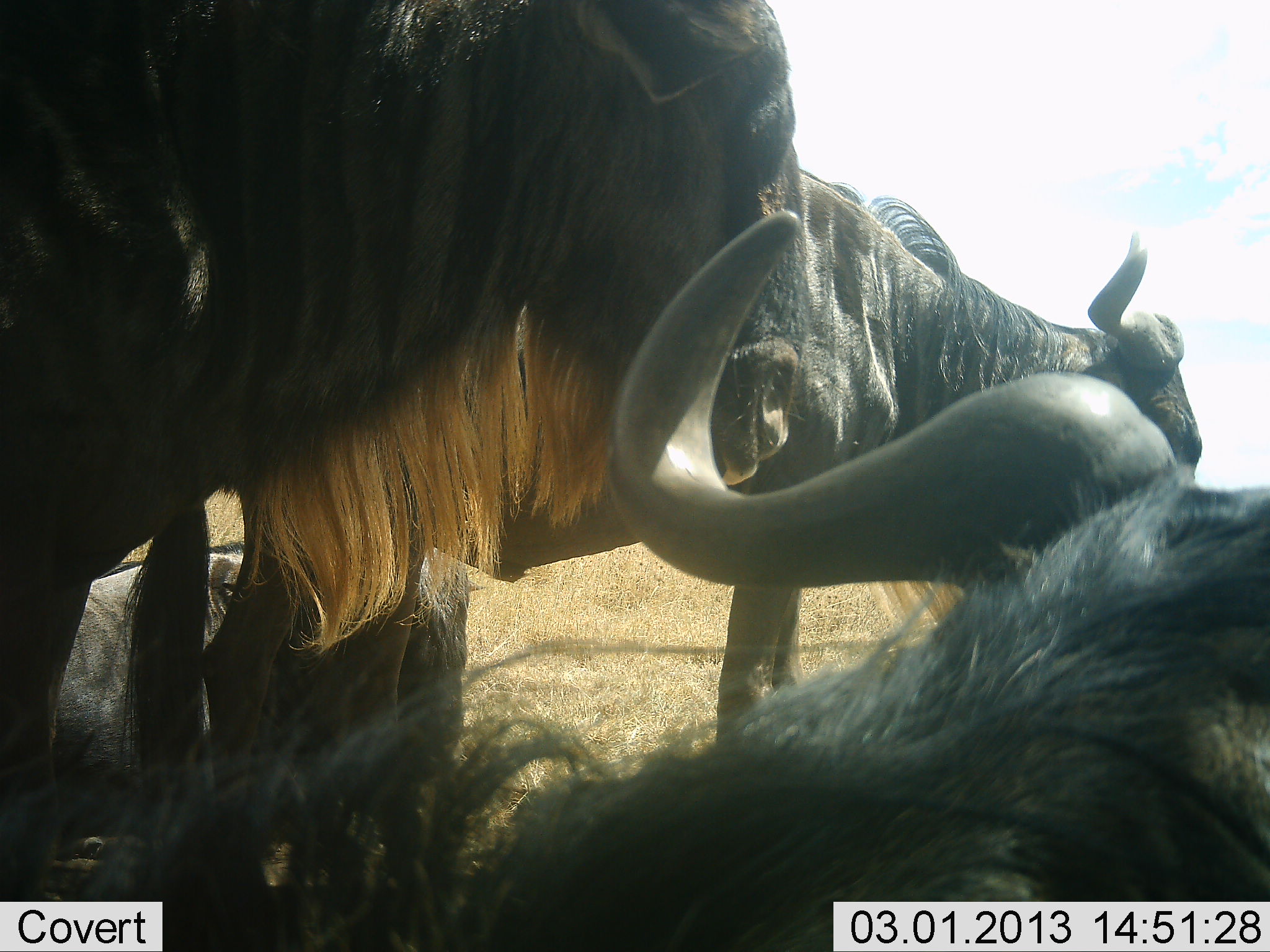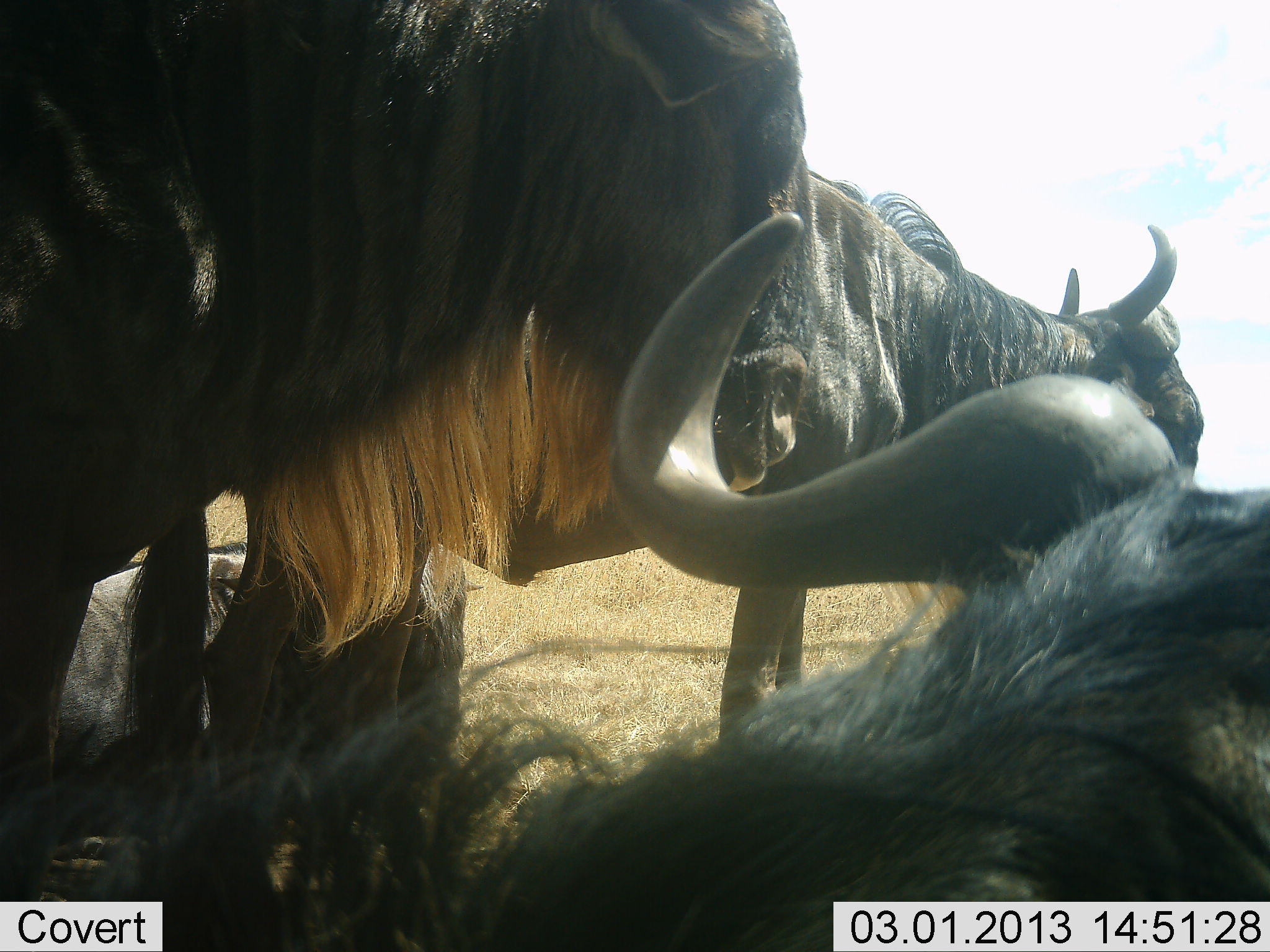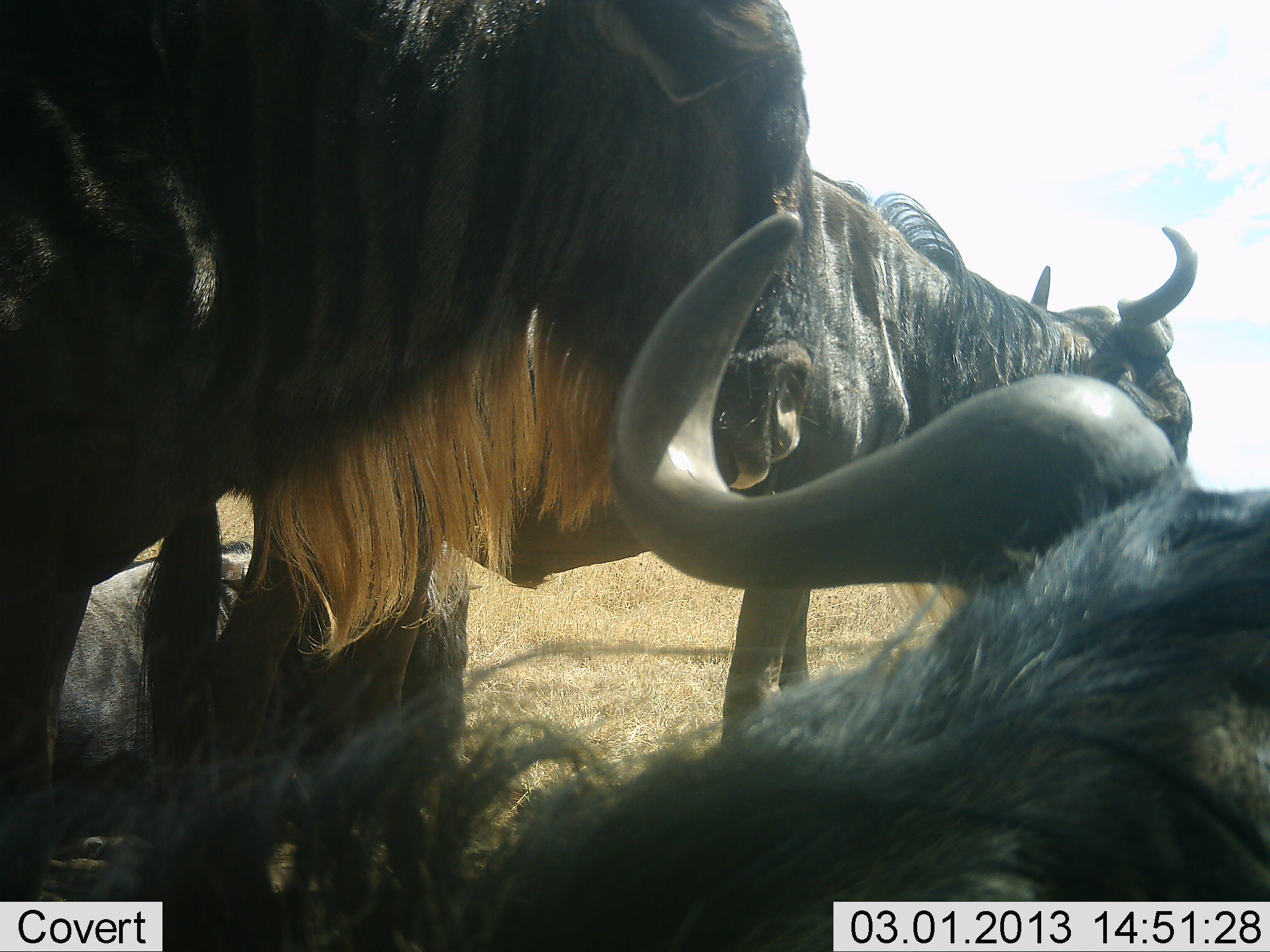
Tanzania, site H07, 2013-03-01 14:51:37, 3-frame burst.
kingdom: Animalia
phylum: Chordata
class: Mammalia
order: Artiodactyla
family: Bovidae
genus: Connochaetes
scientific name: Connochaetes taurinus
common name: blue wildebeest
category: wildebeest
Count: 4.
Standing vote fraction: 67%.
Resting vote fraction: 83%.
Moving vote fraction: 17%.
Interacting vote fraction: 6%.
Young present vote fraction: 6%.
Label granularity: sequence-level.